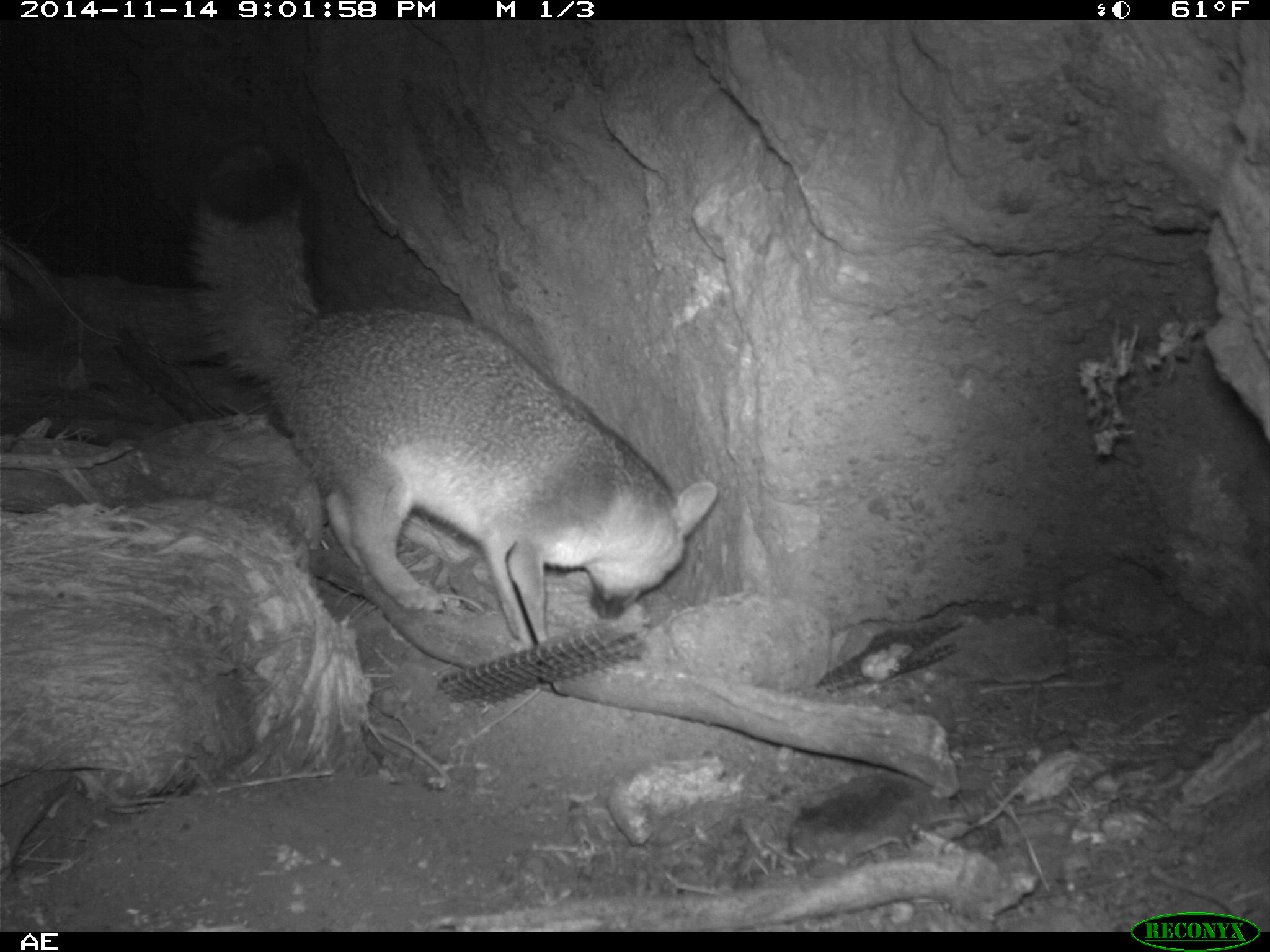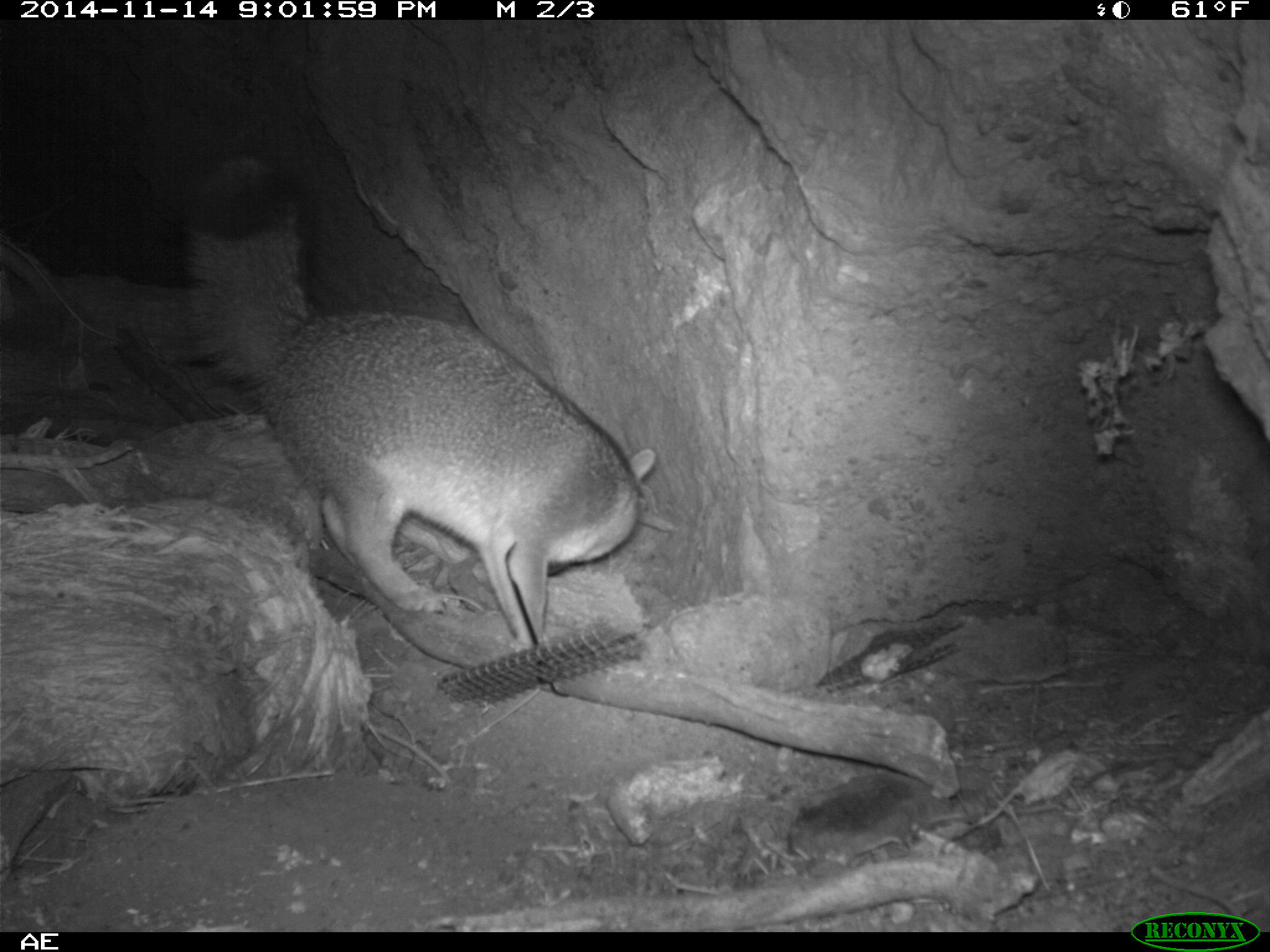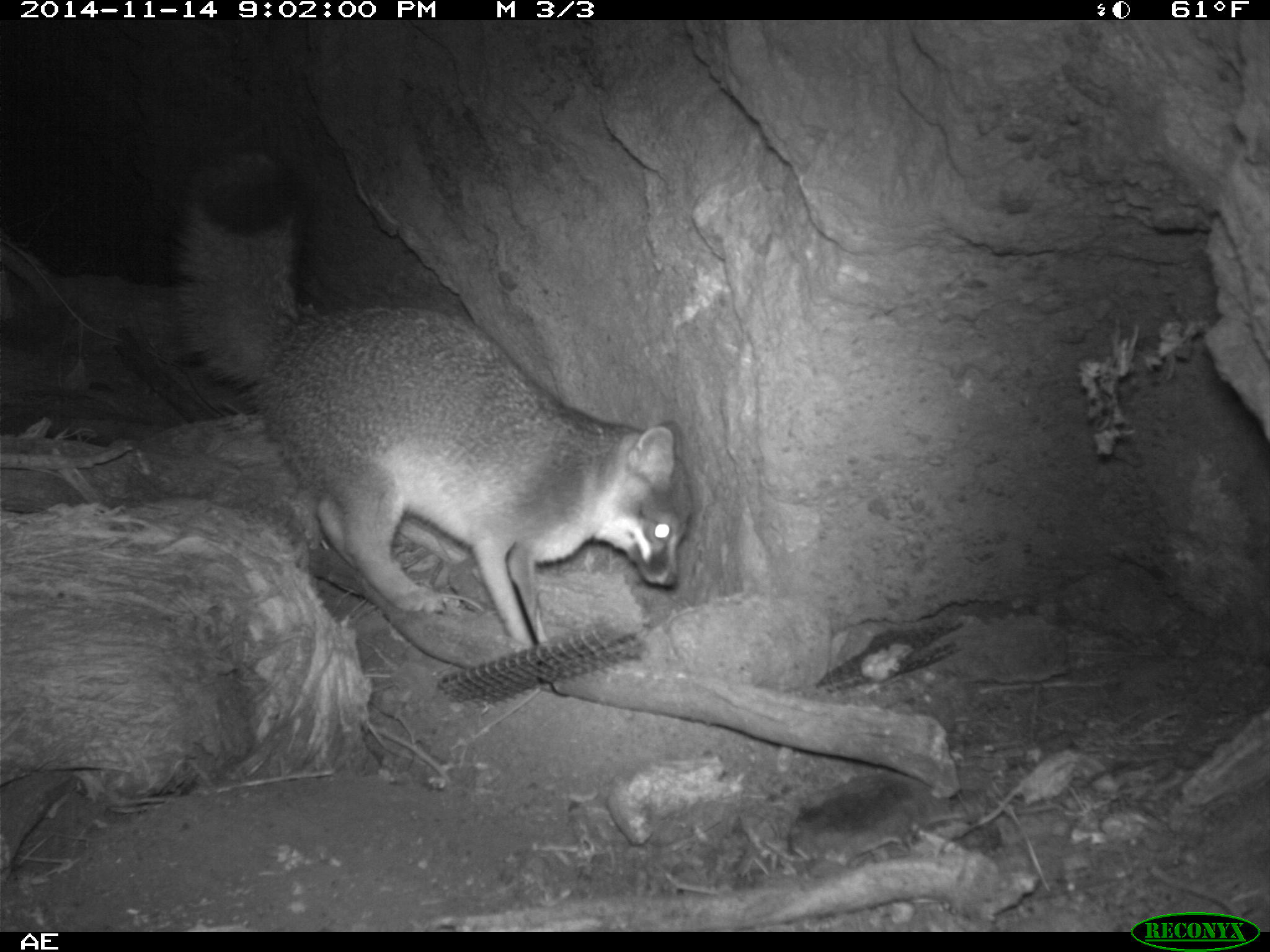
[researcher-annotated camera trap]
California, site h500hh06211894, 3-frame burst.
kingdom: Animalia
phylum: Chordata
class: Mammalia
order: Carnivora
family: Canidae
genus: Urocyon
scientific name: Urocyon littoralis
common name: island fox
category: fox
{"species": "fox (island fox) (Urocyon littoralis)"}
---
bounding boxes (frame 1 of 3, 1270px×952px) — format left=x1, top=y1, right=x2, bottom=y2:
fox: left=189, top=141, right=716, bottom=649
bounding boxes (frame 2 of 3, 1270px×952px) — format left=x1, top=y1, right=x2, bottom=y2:
fox: left=185, top=152, right=657, bottom=654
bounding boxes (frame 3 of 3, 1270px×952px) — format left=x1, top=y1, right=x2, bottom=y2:
fox: left=176, top=143, right=695, bottom=653